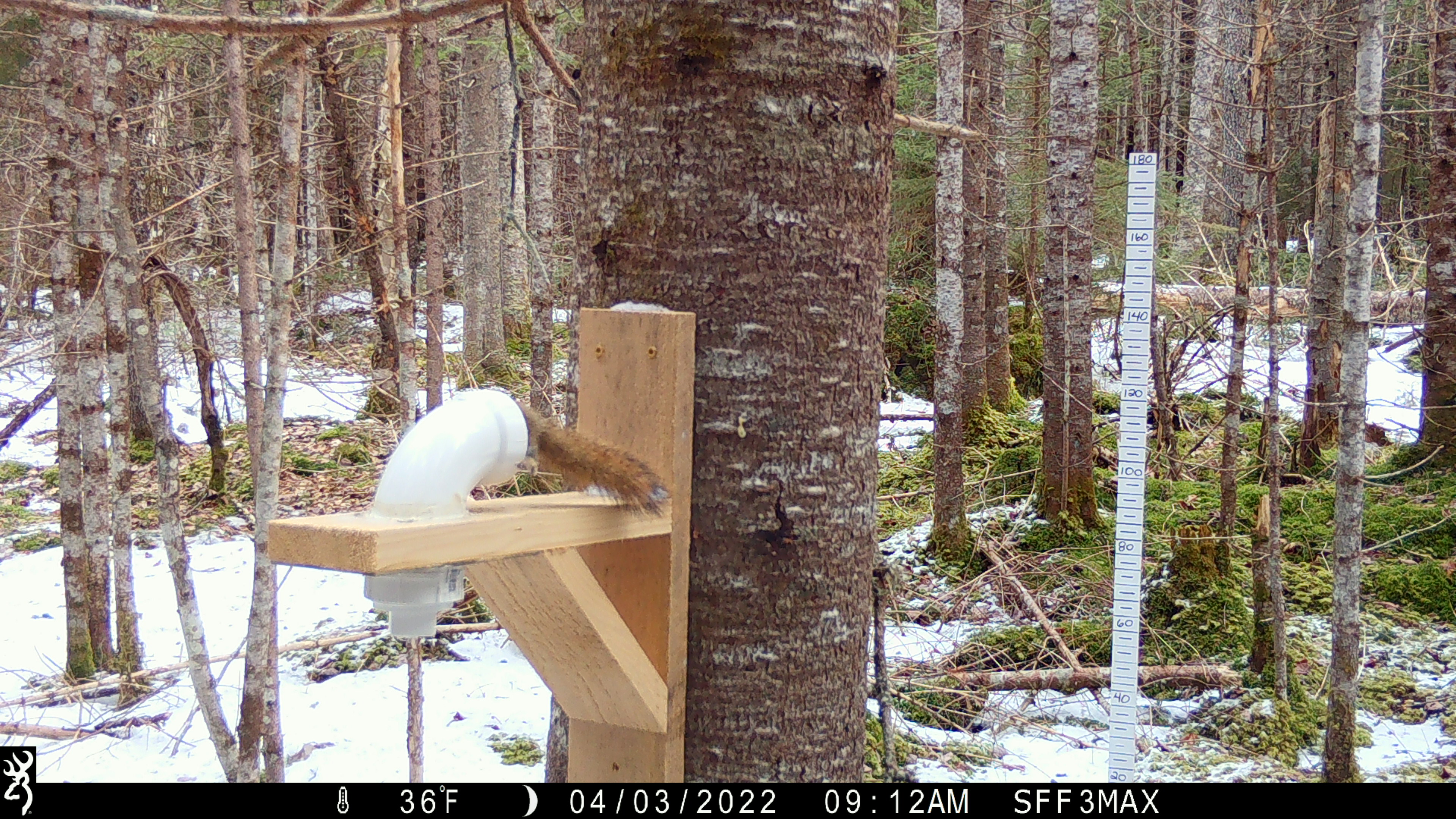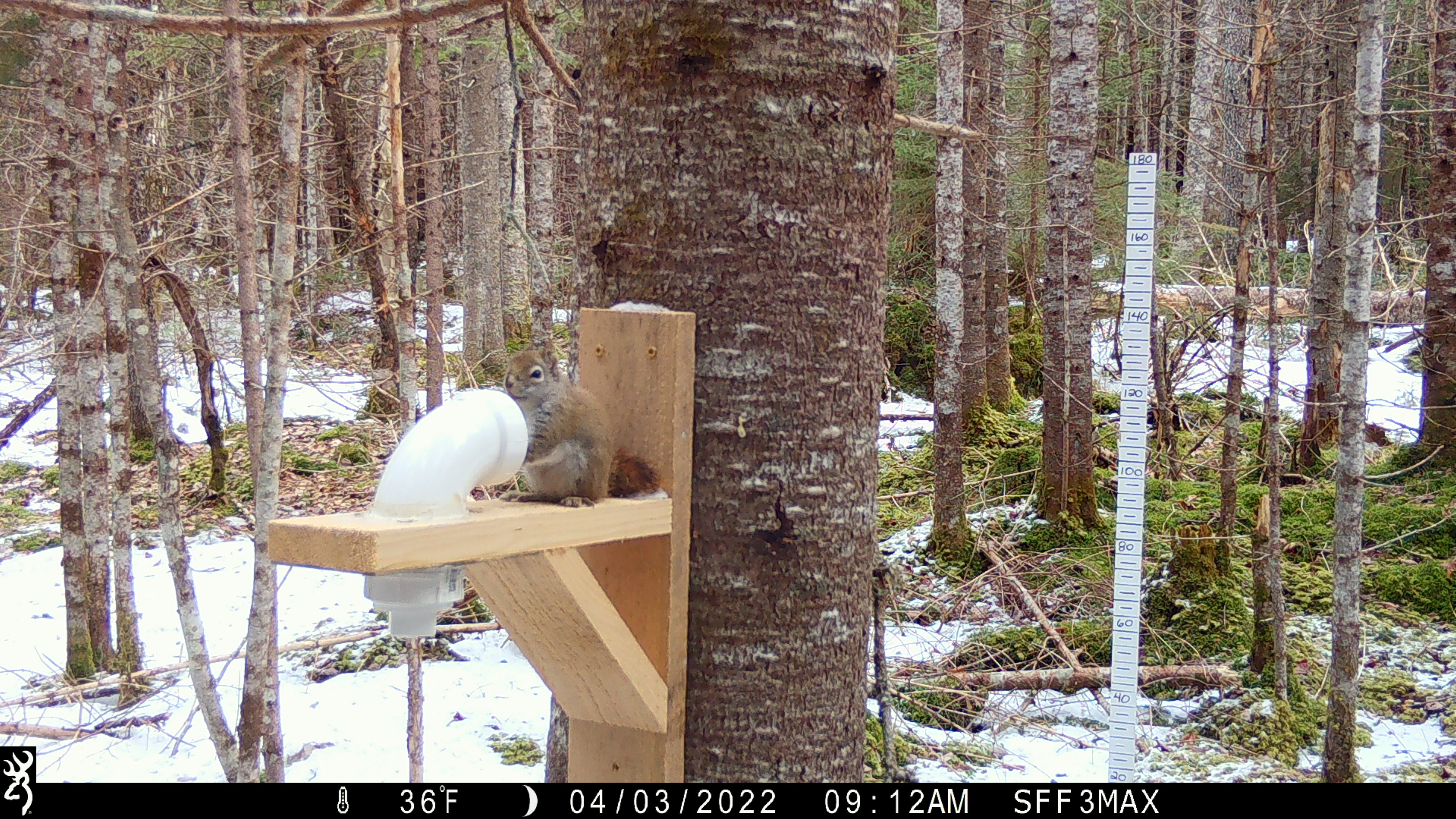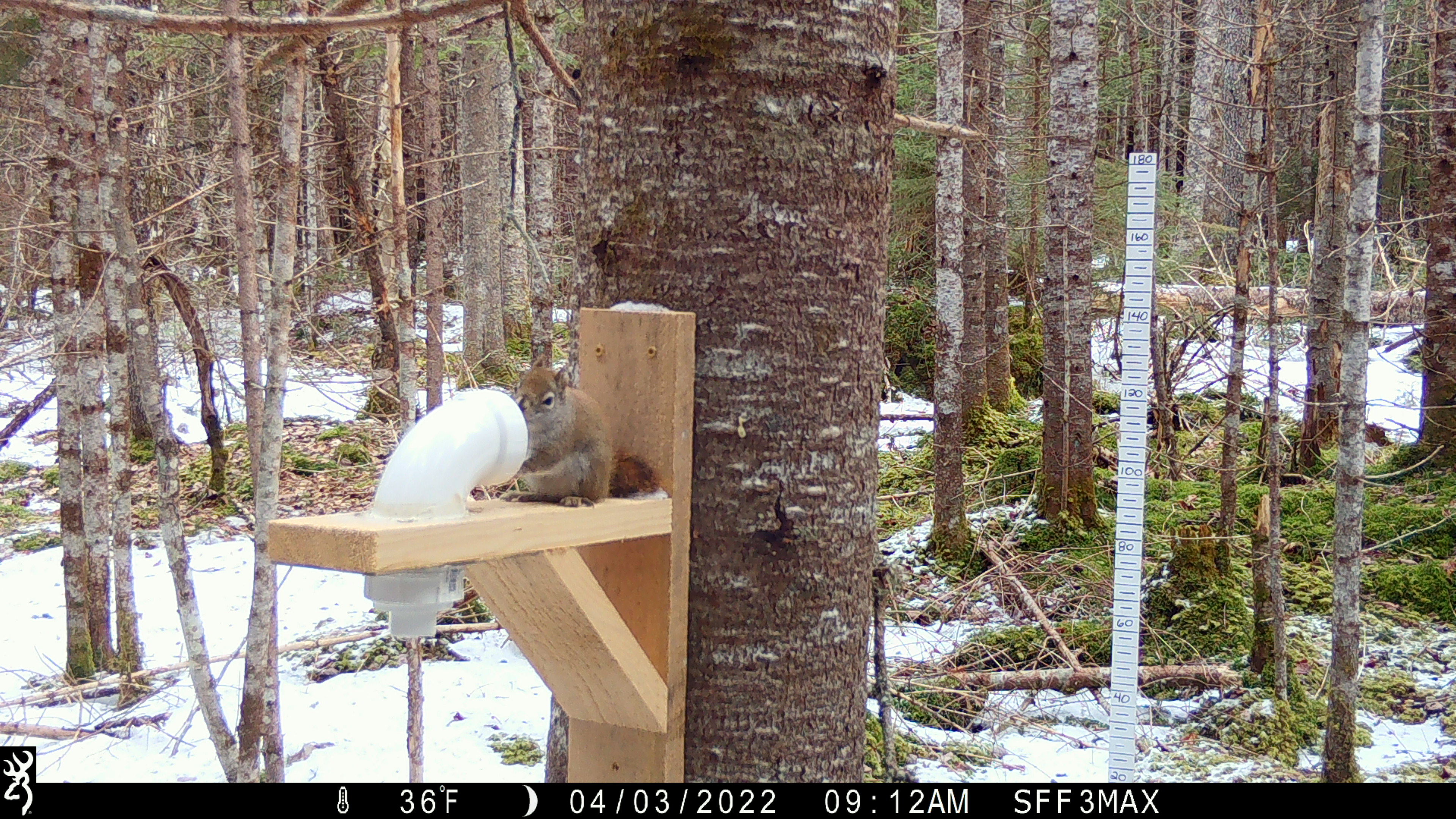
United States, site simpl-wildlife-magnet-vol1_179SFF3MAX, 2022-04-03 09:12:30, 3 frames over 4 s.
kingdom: Animalia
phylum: Chordata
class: Mammalia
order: Rodentia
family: Sciuridae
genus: Tamiasciurus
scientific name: Tamiasciurus hudsonicus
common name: red squirrel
Red squirrel (Tamiasciurus hudsonicus).